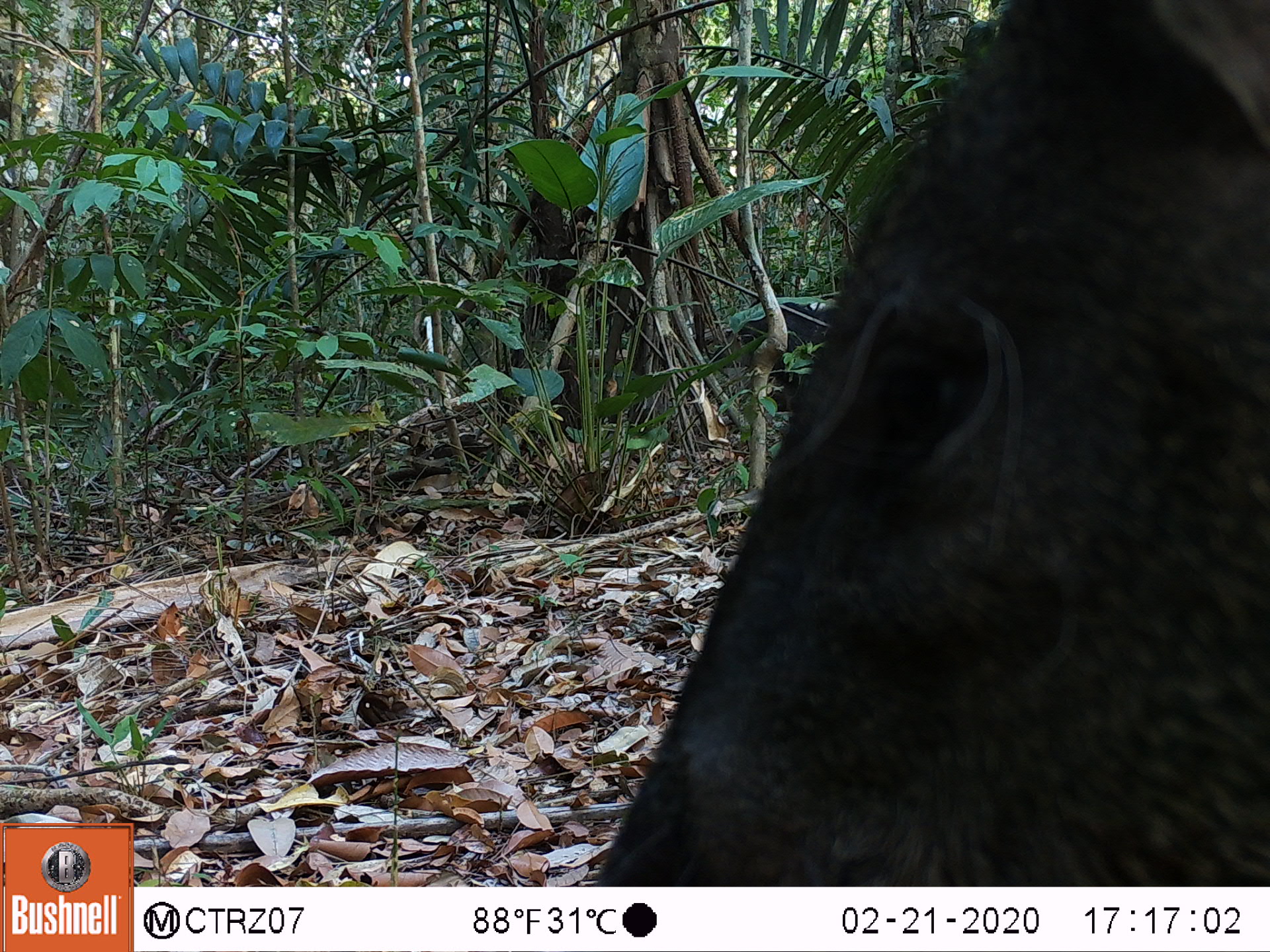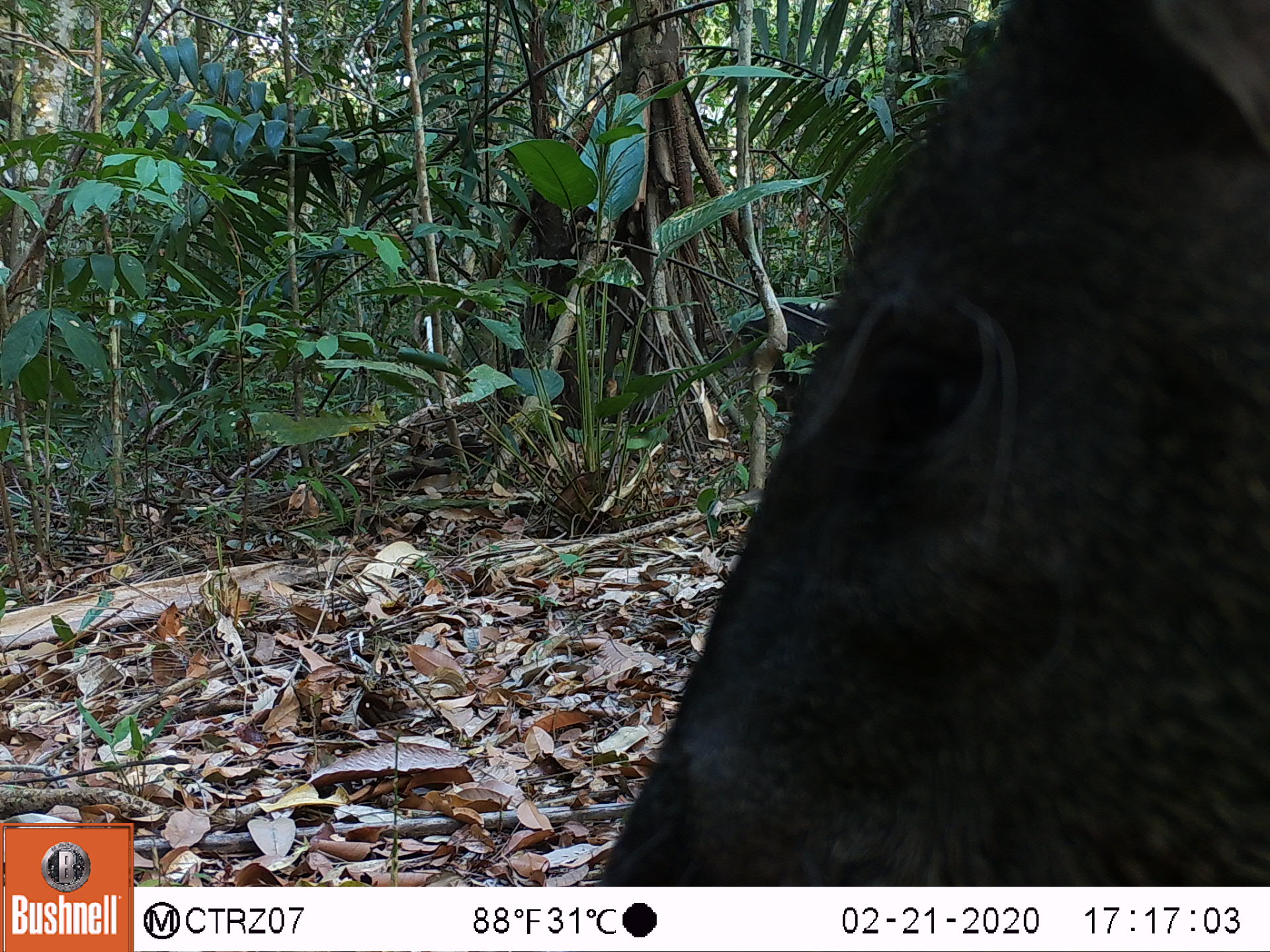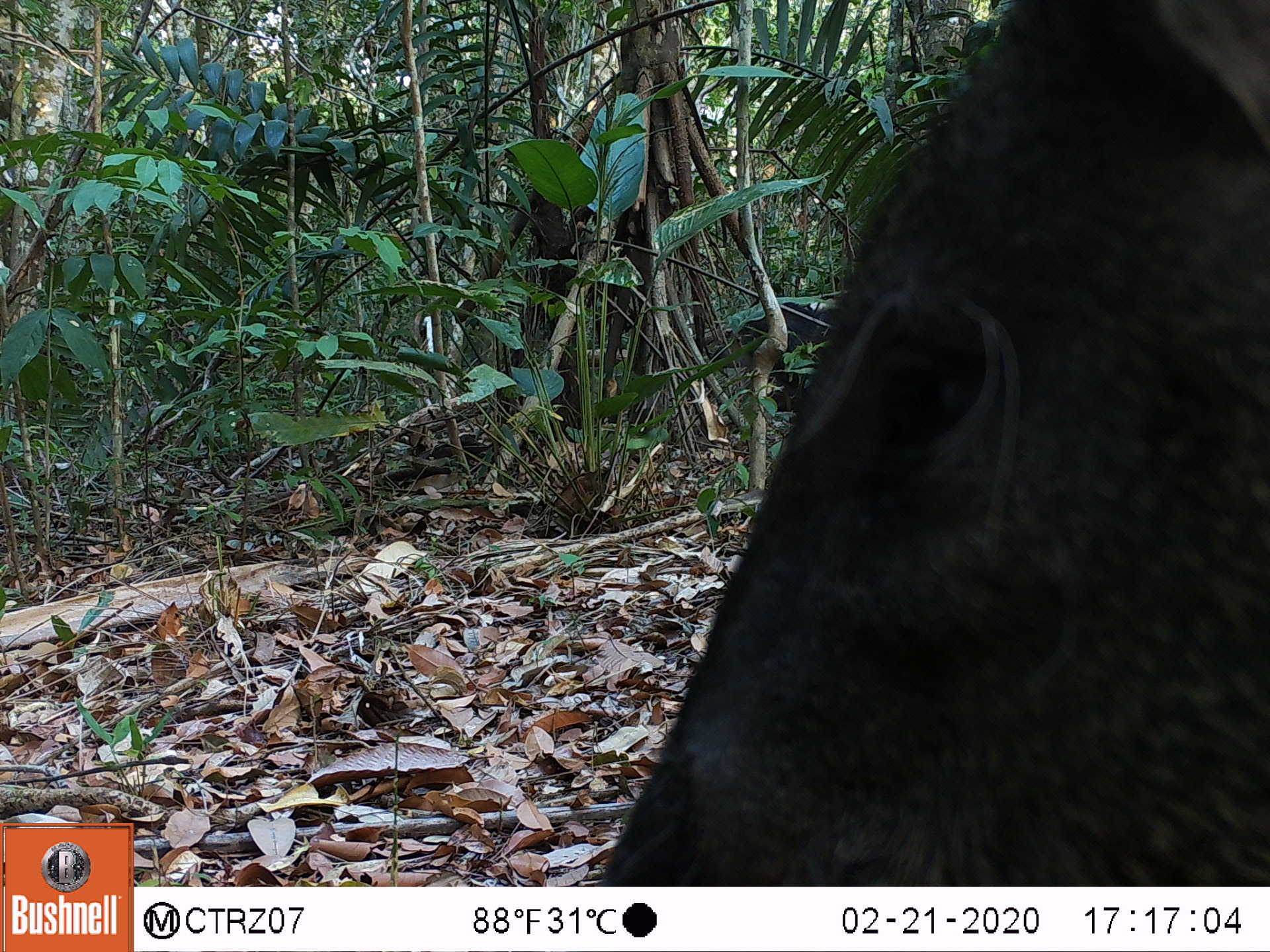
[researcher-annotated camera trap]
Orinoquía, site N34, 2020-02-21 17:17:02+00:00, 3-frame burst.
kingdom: Animalia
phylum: Chordata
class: Mammalia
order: Artiodactyla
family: Tayassuidae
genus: Pecari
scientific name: Pecari tajacu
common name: collared peccary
Collared peccary (Pecari tajacu).